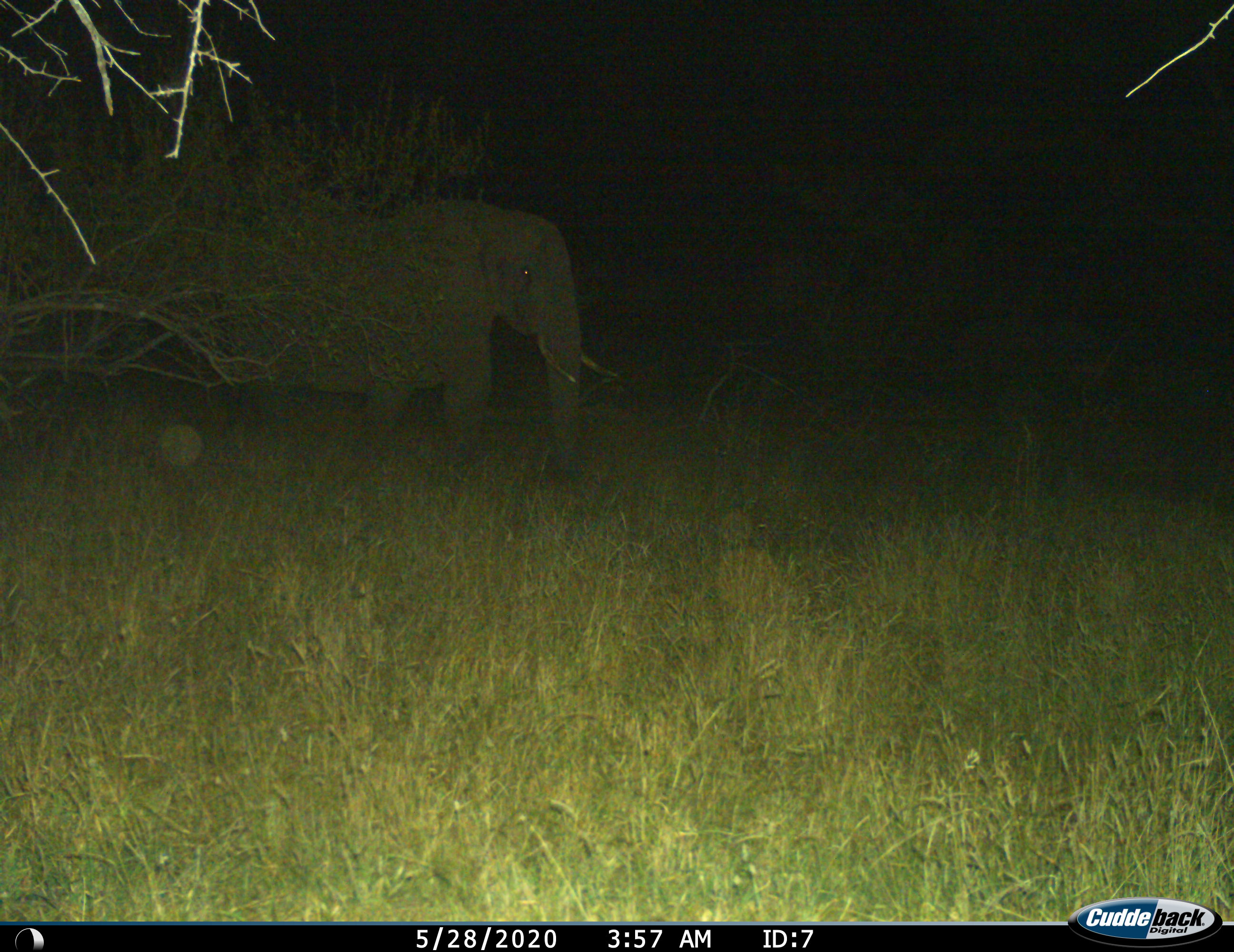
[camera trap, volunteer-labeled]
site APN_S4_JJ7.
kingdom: Animalia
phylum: Chordata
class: Mammalia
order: Proboscidea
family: Elephantidae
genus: Loxodonta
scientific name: Loxodonta africana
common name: african bush elephant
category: elephant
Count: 1.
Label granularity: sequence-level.